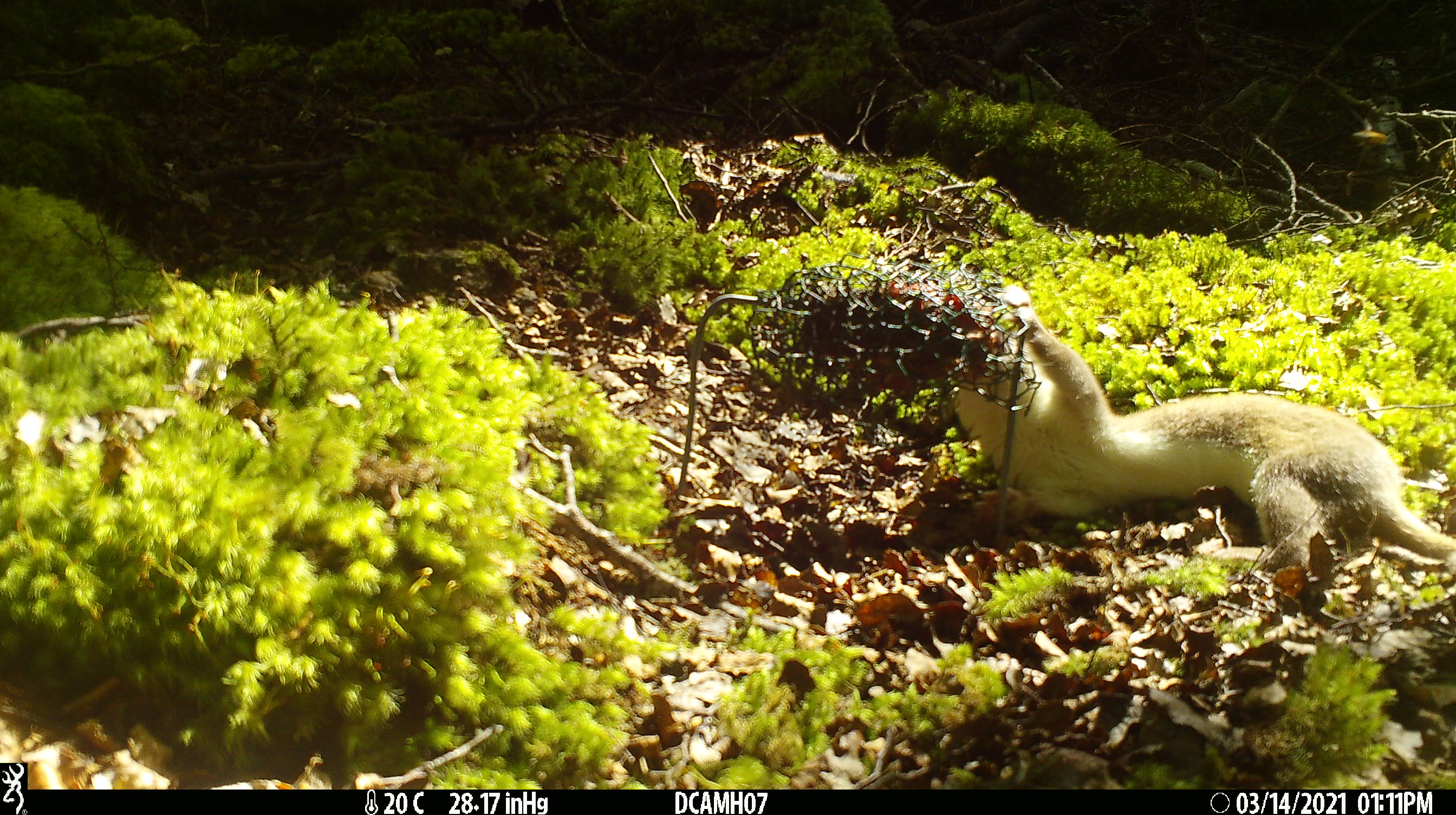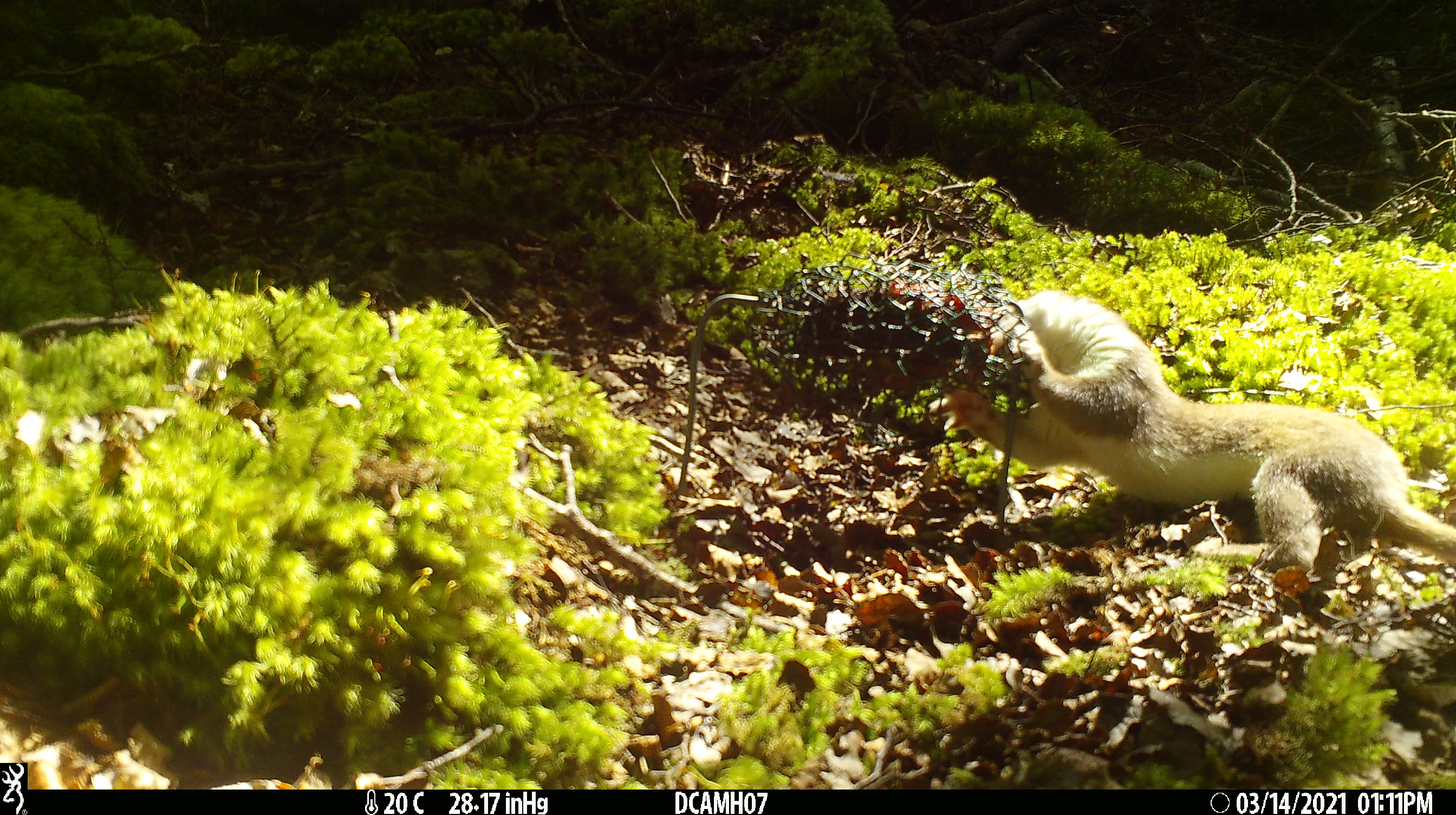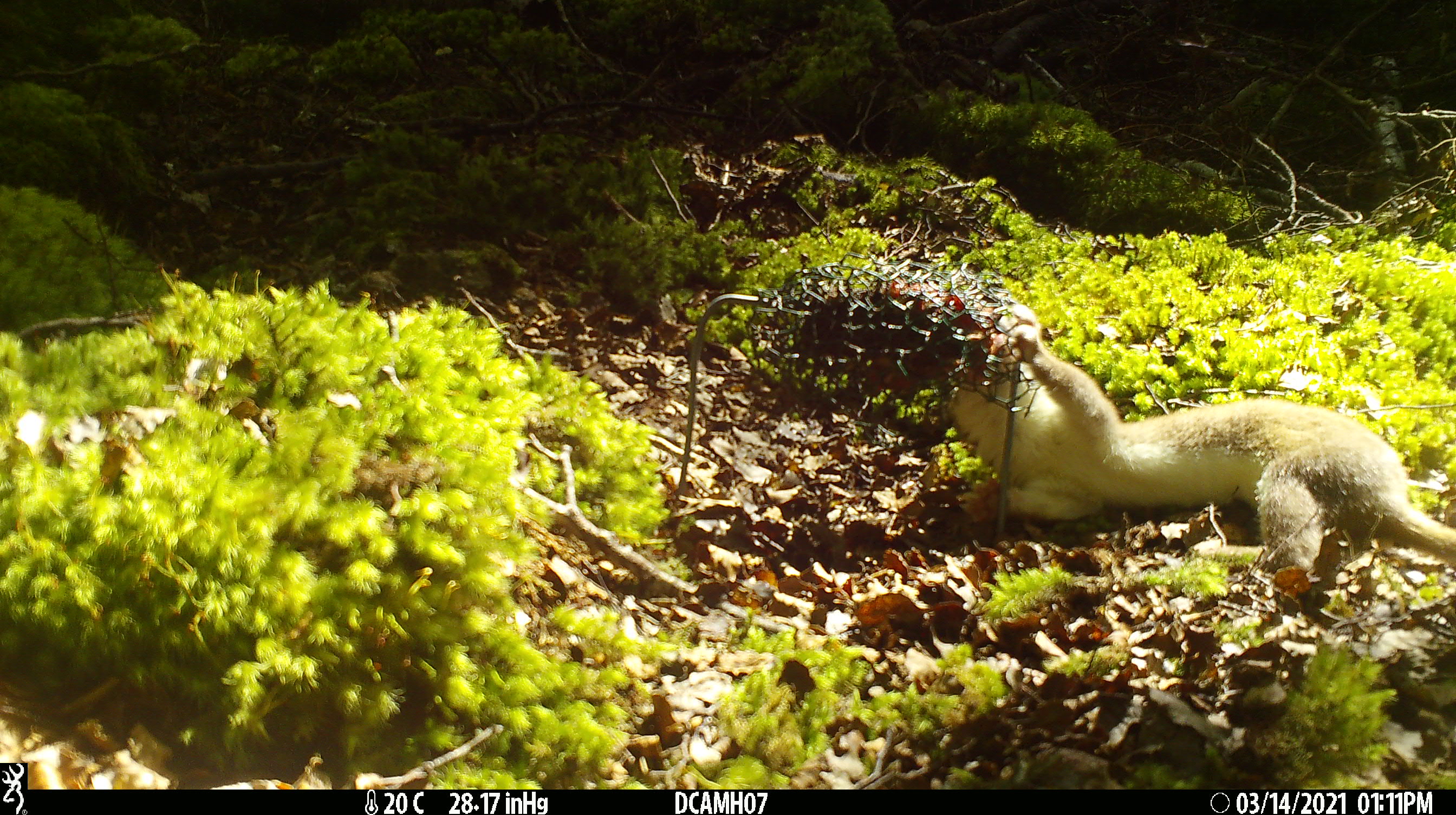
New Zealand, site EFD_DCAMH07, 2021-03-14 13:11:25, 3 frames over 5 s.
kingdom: Animalia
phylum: Chordata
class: Mammalia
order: Carnivora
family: Mustelidae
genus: Mustela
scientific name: Mustela erminea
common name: stoat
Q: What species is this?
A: Stoat (Mustela erminea).